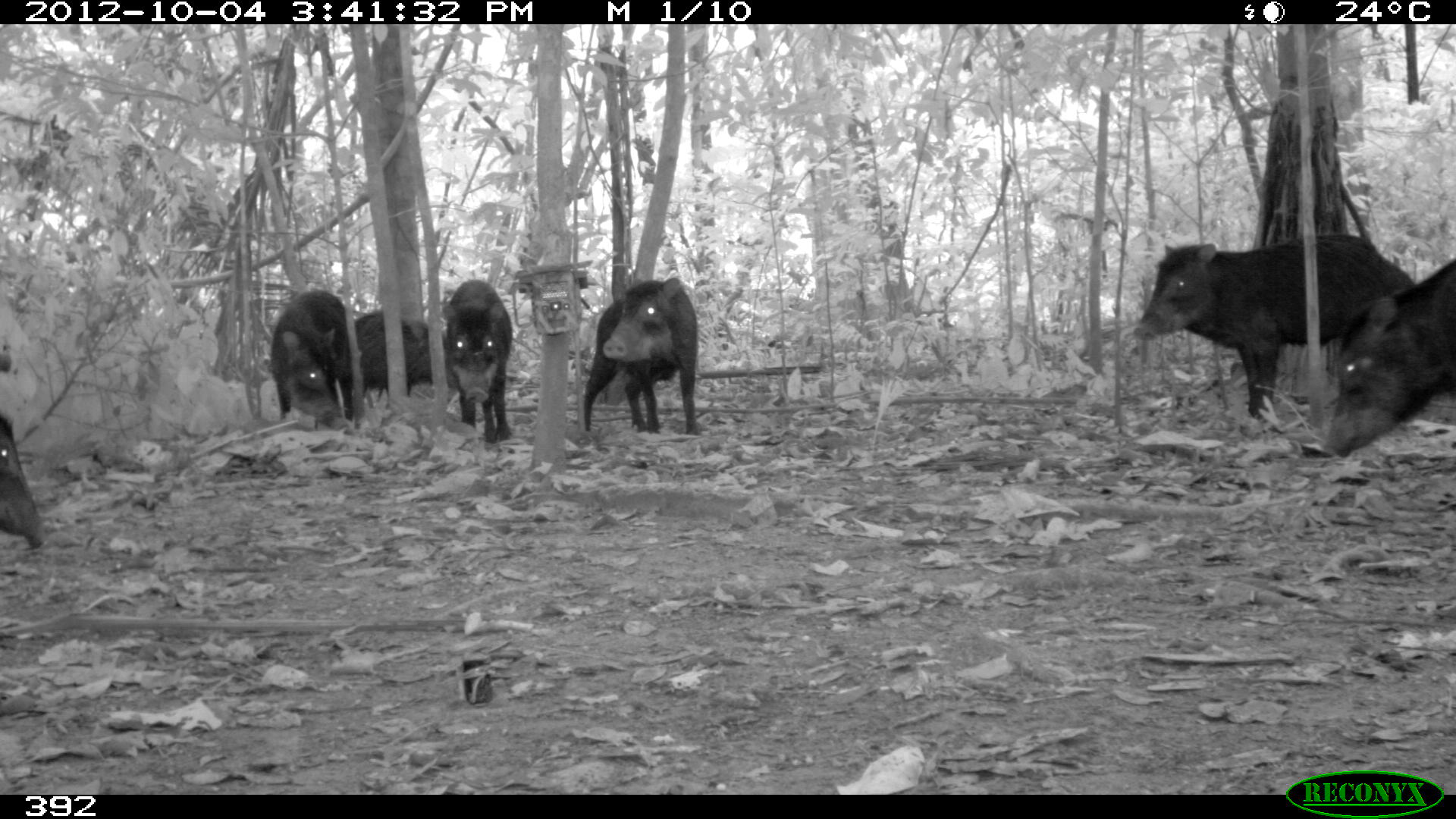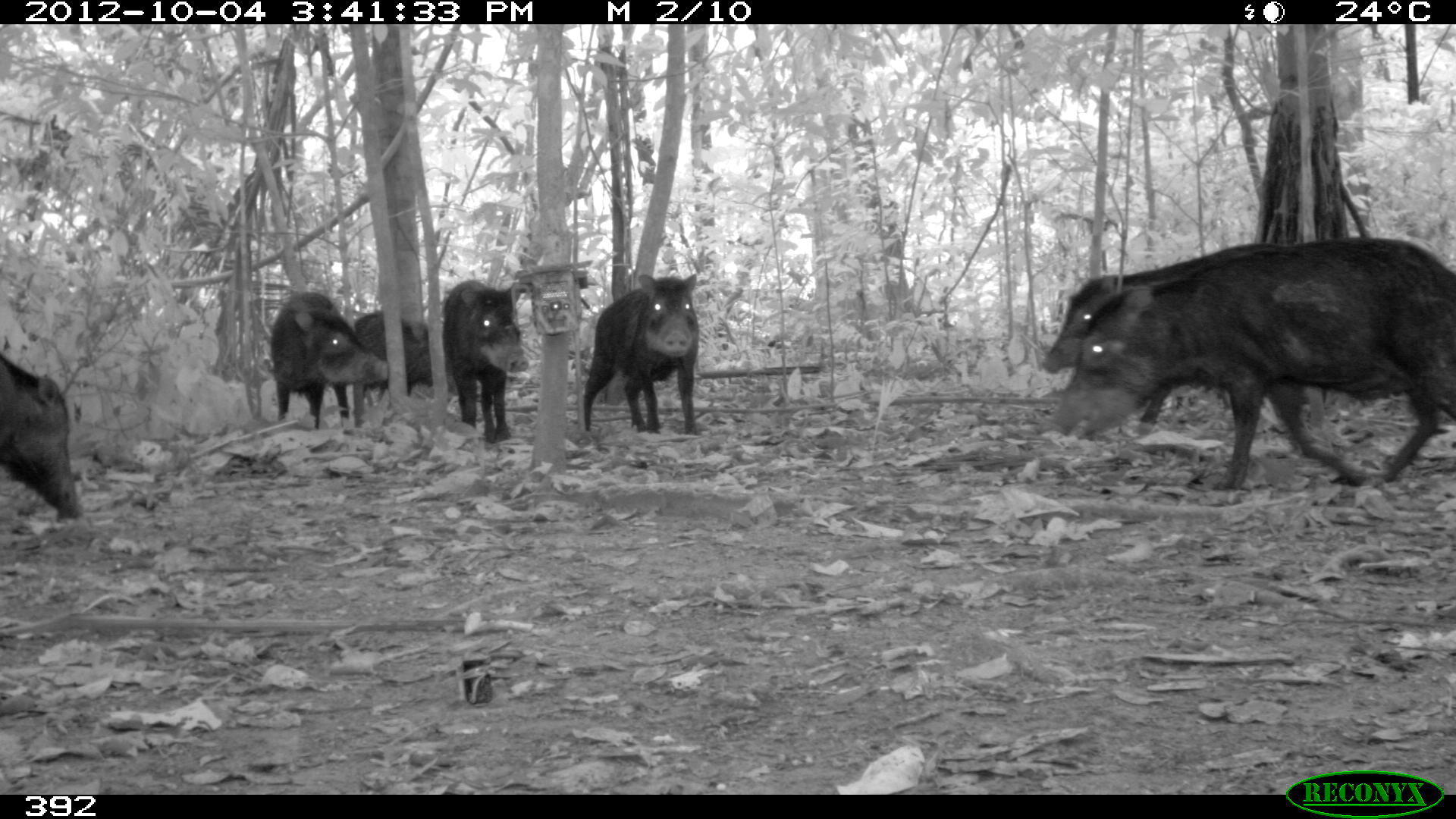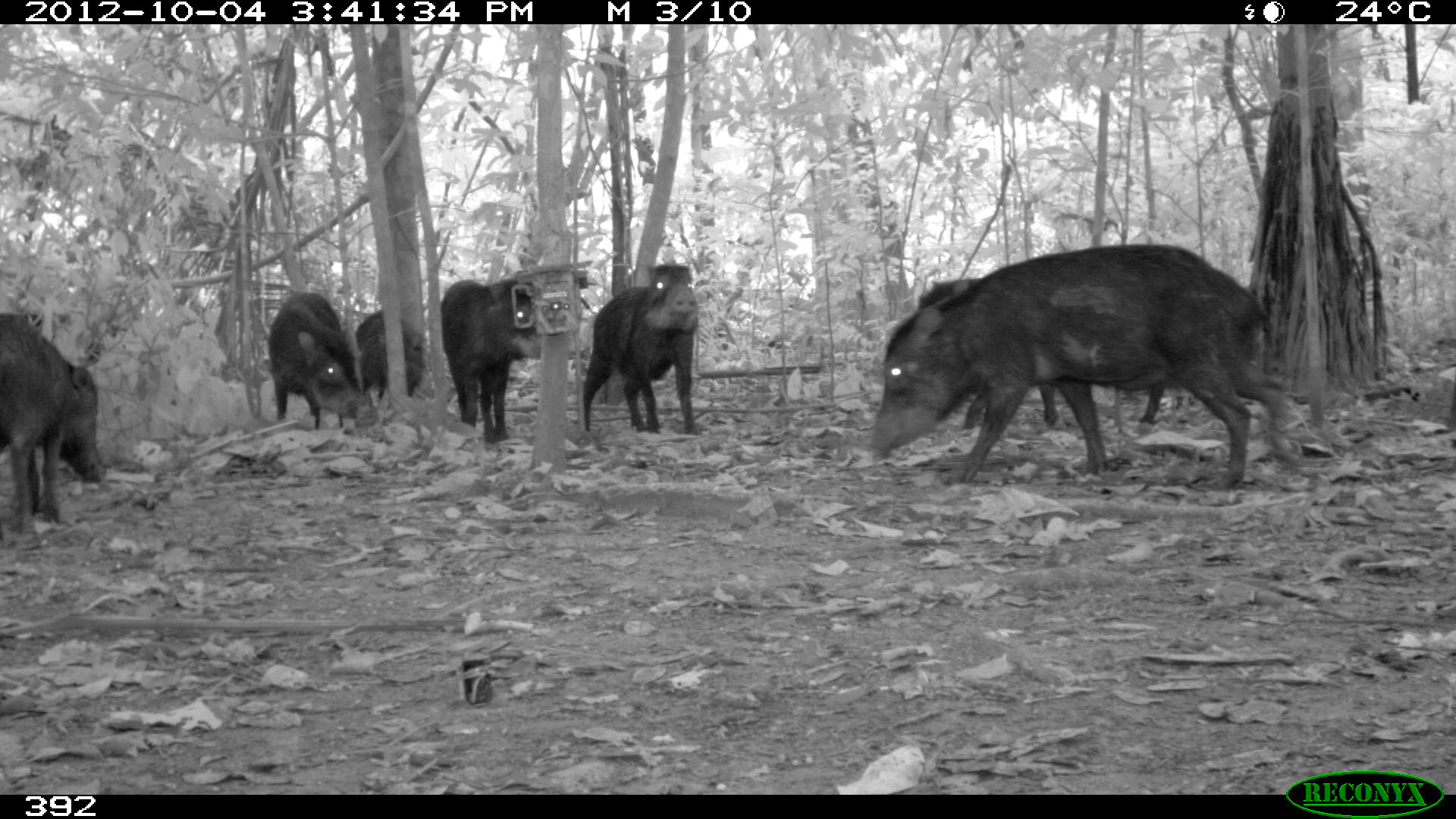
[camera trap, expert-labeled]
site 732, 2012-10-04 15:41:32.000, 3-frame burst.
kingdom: Animalia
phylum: Chordata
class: Mammalia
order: Artiodactyla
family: Tayassuidae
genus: Tayassu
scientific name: Tayassu pecari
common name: white-lipped peccary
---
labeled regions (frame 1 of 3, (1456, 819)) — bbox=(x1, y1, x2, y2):
tayassu pecari: bbox=(1132, 233, 1416, 419); bbox=(1322, 255, 1456, 458); bbox=(583, 276, 698, 434); bbox=(269, 288, 353, 431); bbox=(441, 278, 512, 443); bbox=(353, 310, 457, 402); bbox=(0, 412, 47, 549)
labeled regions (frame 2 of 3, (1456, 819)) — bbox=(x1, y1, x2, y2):
tayassu pecari: bbox=(1049, 234, 1453, 493); bbox=(1038, 241, 1360, 433); bbox=(579, 271, 705, 436); bbox=(269, 292, 386, 431); bbox=(439, 279, 531, 448); bbox=(0, 351, 81, 520); bbox=(353, 309, 440, 400)